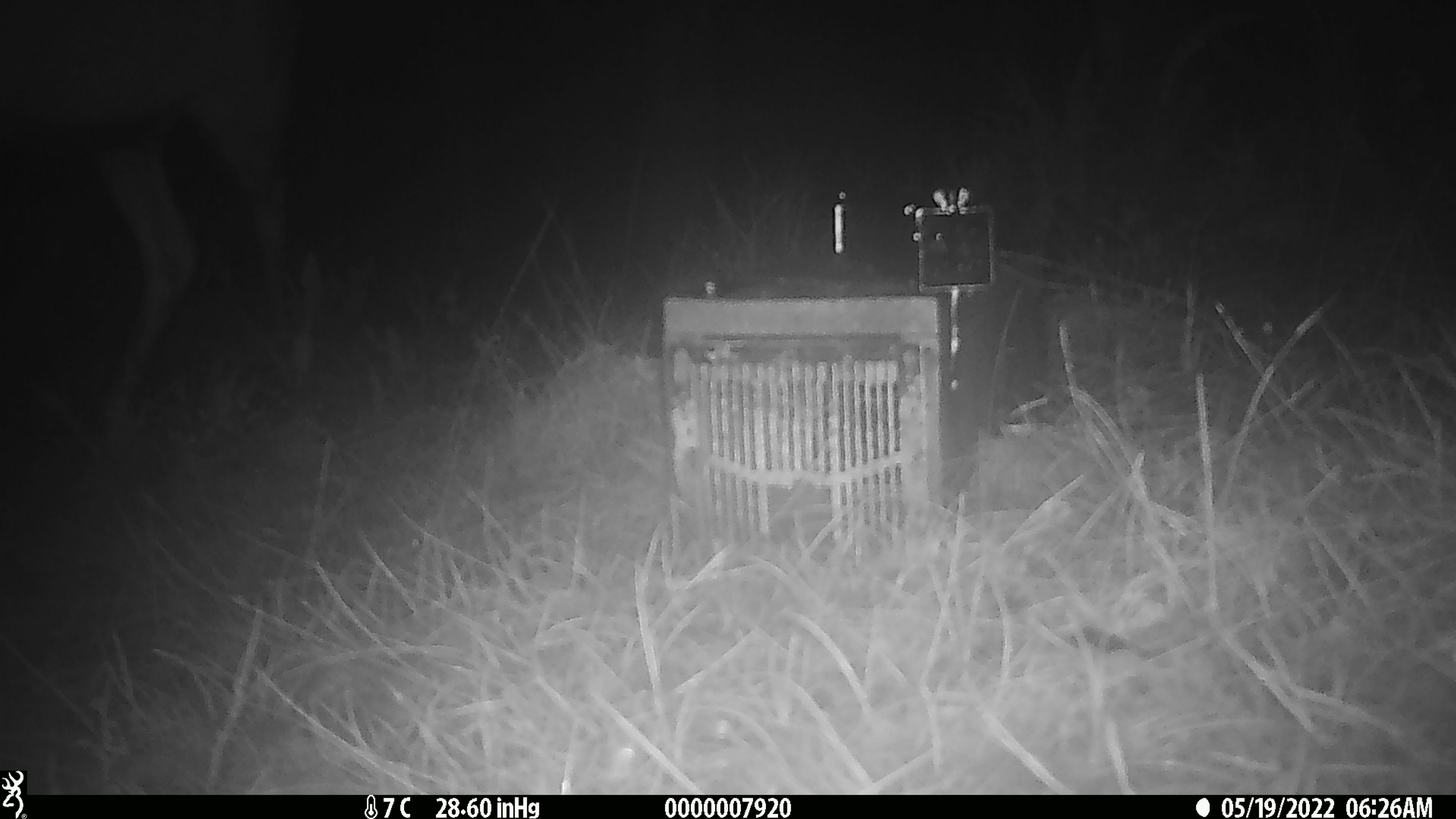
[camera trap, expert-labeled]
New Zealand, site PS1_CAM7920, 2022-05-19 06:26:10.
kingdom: Animalia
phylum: Chordata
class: Mammalia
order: Artiodactyla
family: Cervidae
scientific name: Cervidae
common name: deer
Deer (Cervidae).